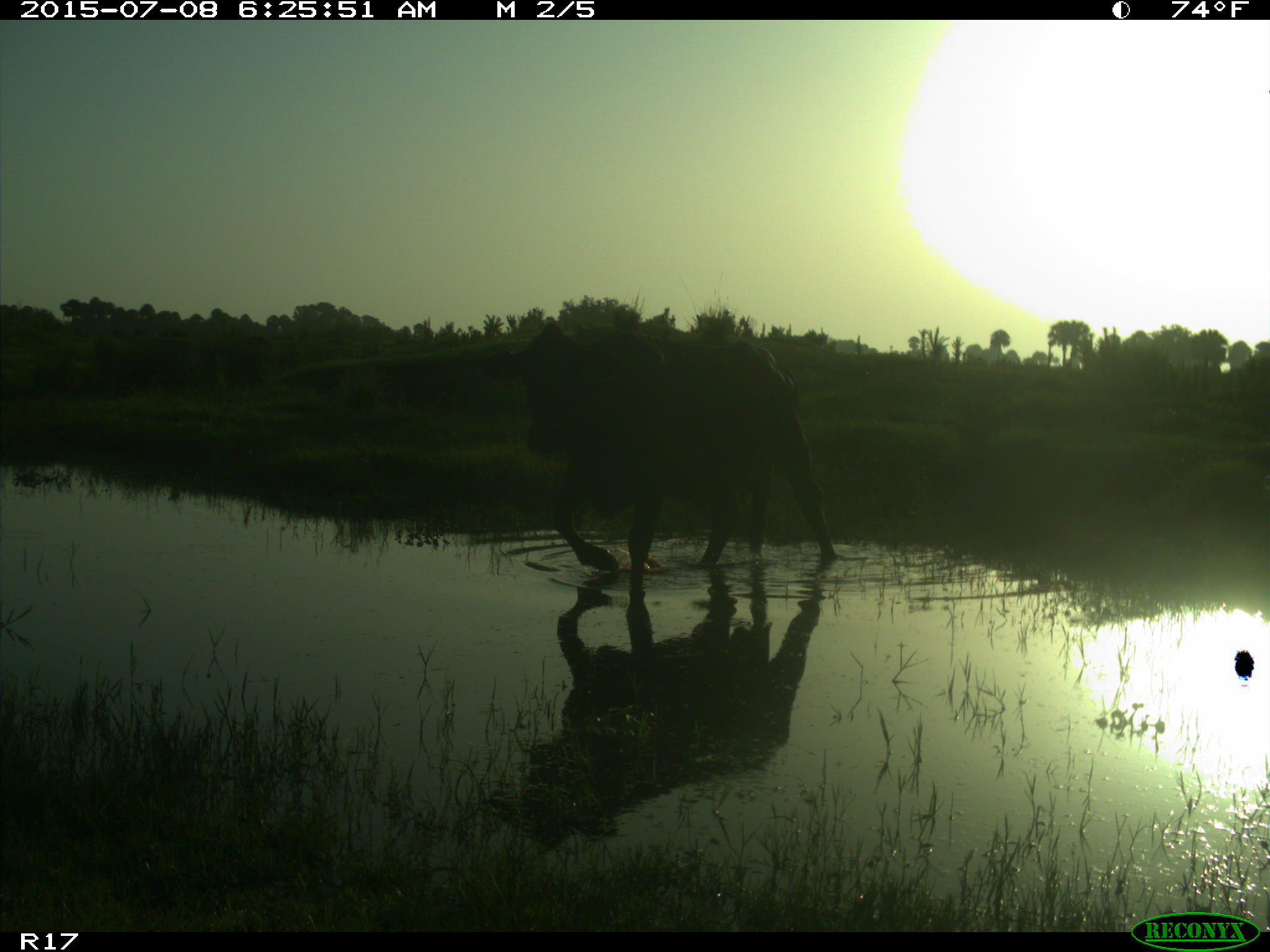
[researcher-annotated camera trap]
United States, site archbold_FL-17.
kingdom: Animalia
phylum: Chordata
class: Mammalia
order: Artiodactyla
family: Bovidae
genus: Bos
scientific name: Bos taurus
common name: domestic cow